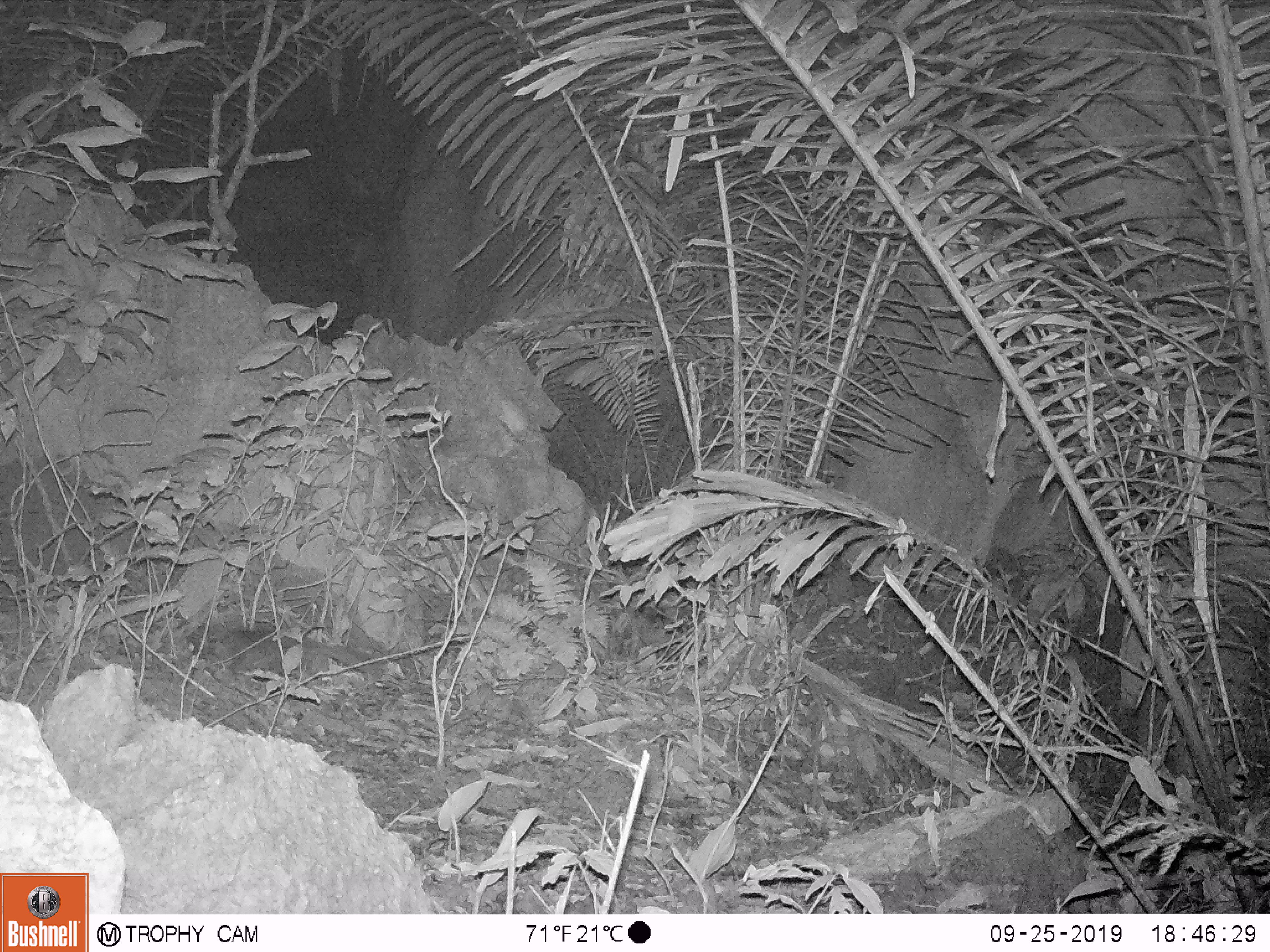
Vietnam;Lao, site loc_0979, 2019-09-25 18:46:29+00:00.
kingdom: Animalia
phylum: Chordata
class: Mammalia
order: Rodentia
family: Muridae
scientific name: Muridae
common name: old-world mice and rats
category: unidentified murid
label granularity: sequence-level